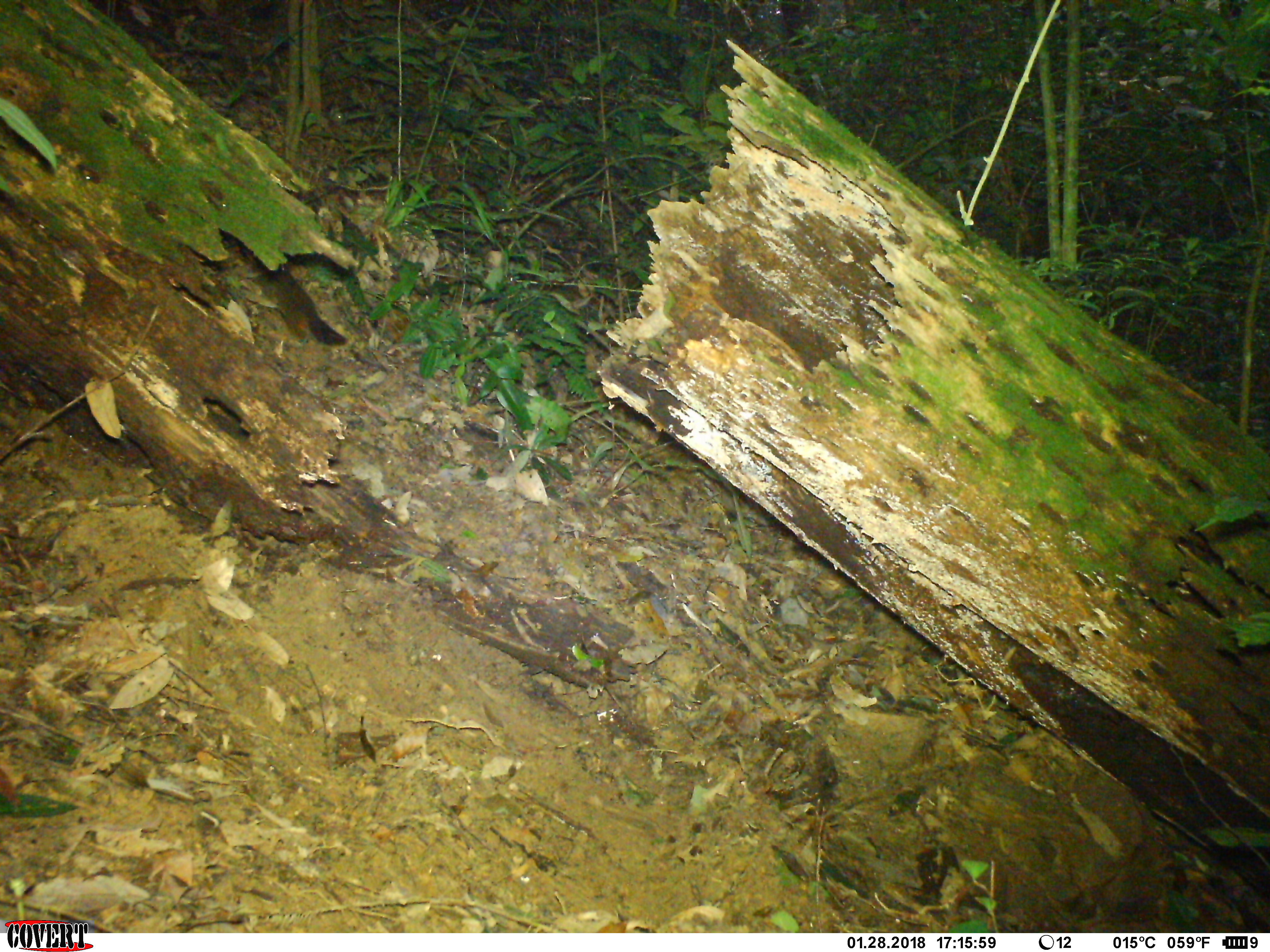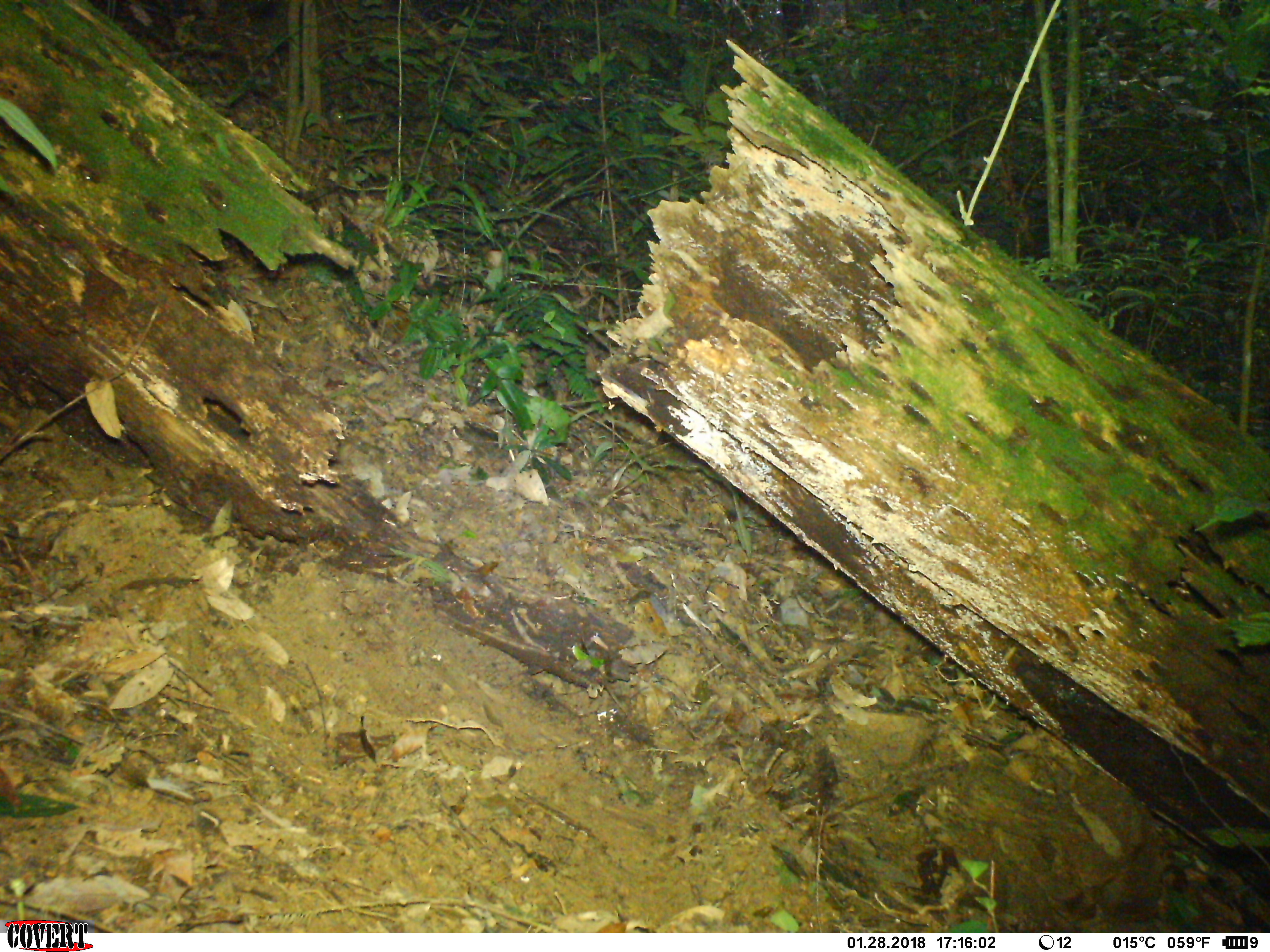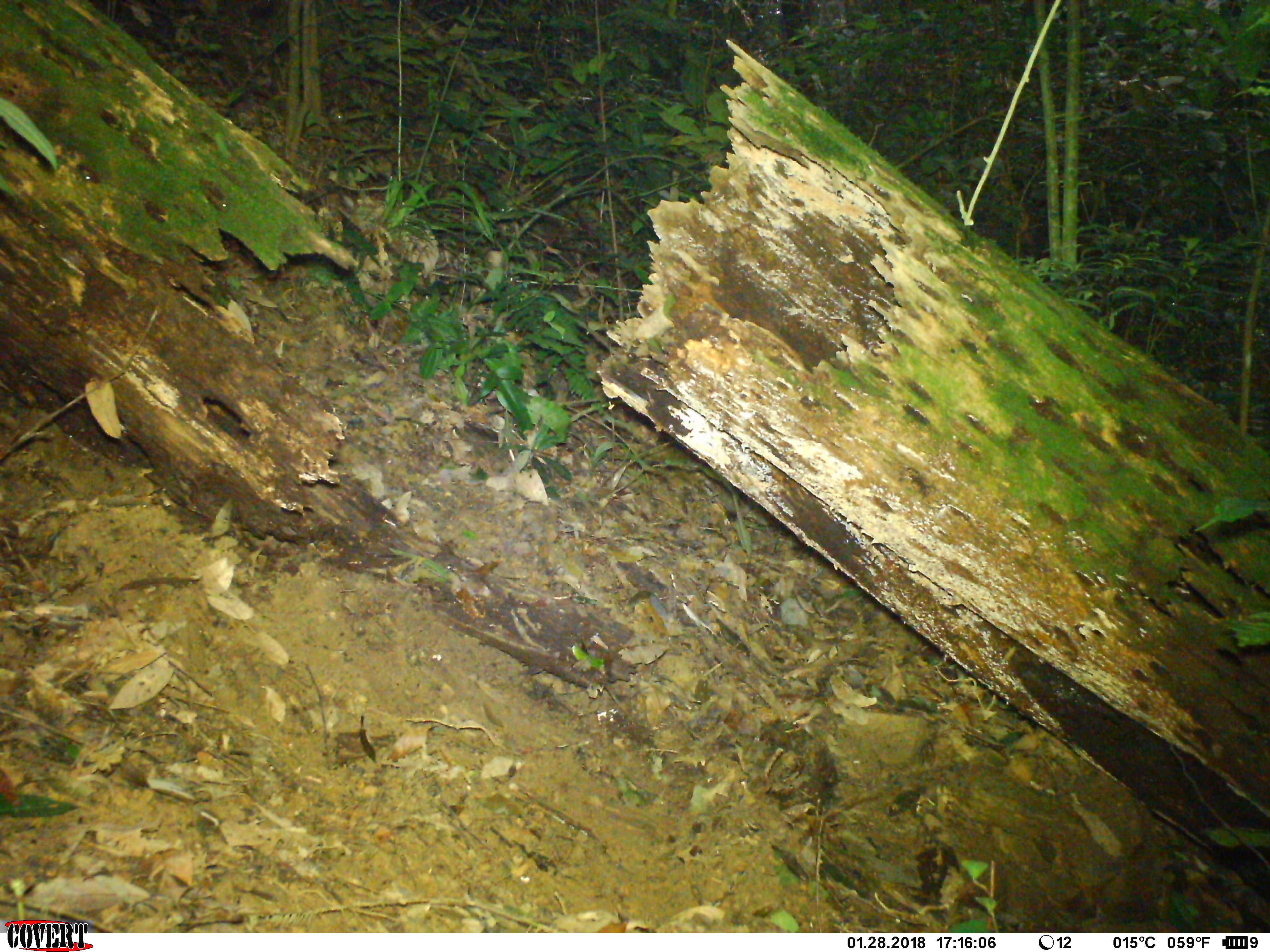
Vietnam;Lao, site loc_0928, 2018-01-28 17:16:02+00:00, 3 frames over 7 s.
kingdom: Animalia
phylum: Chordata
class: Mammalia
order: Rodentia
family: Sciuridae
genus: Dremomys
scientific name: Dremomys rufigenis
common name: red-cheeked squirrel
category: red cheeked squirrel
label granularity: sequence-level